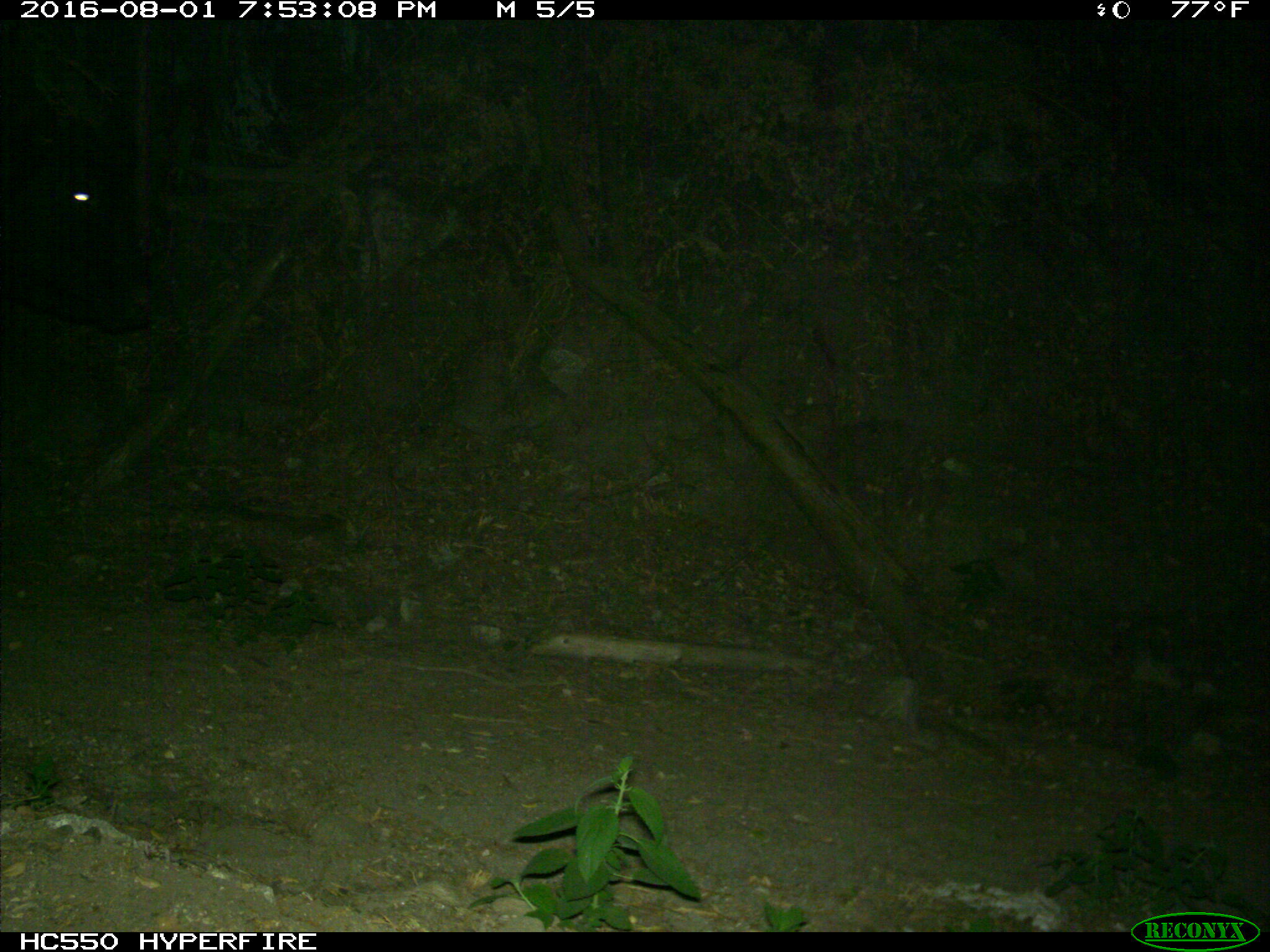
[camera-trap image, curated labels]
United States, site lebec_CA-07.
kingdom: Animalia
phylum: Chordata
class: Mammalia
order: Artiodactyla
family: Bovidae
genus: Bos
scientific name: Bos taurus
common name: domestic cow